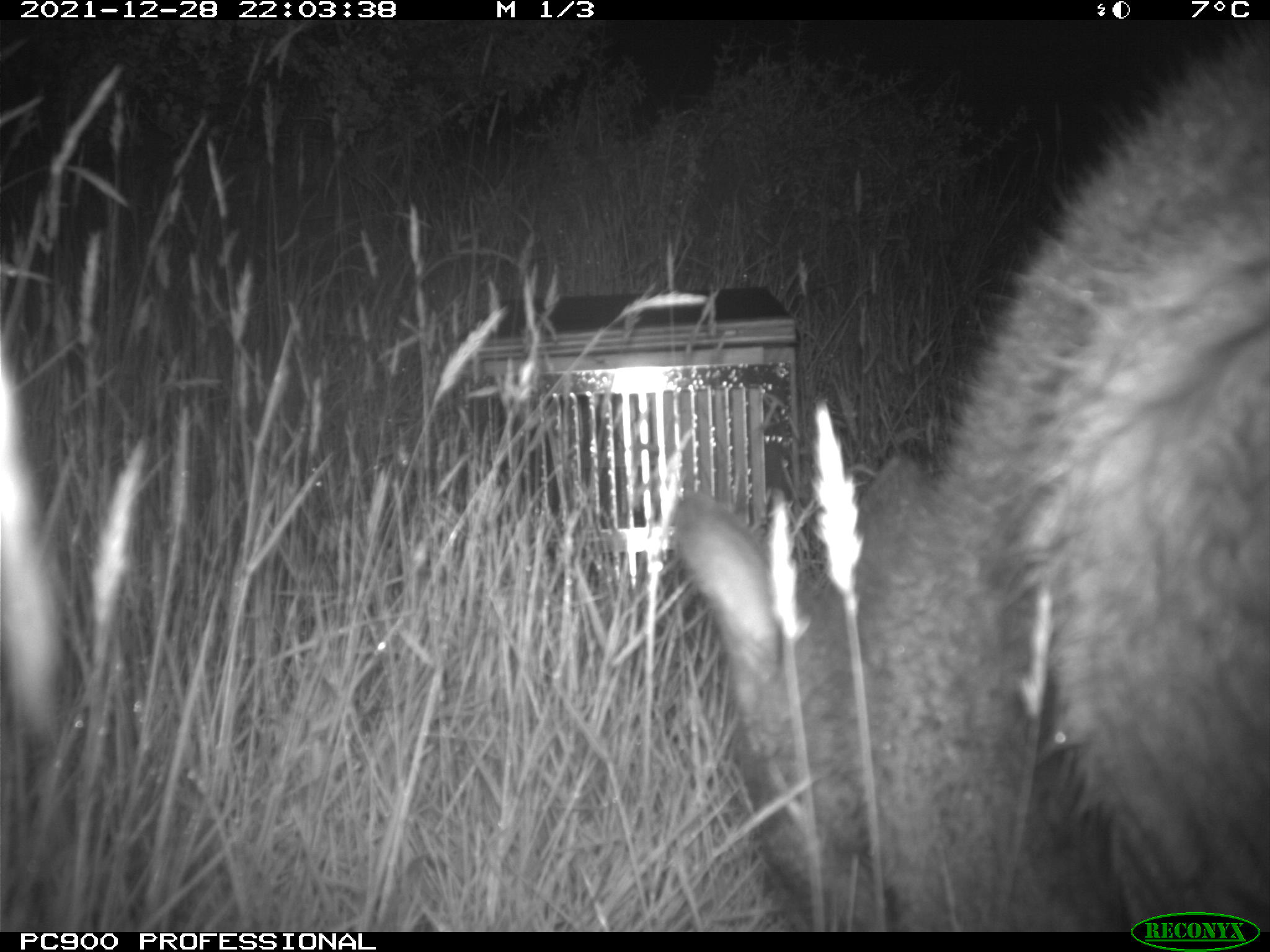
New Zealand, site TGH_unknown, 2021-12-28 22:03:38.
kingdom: Animalia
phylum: Chordata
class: Mammalia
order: Diprotodontia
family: Macropodidae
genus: Notamacropus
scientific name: Notamacropus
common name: wallaby